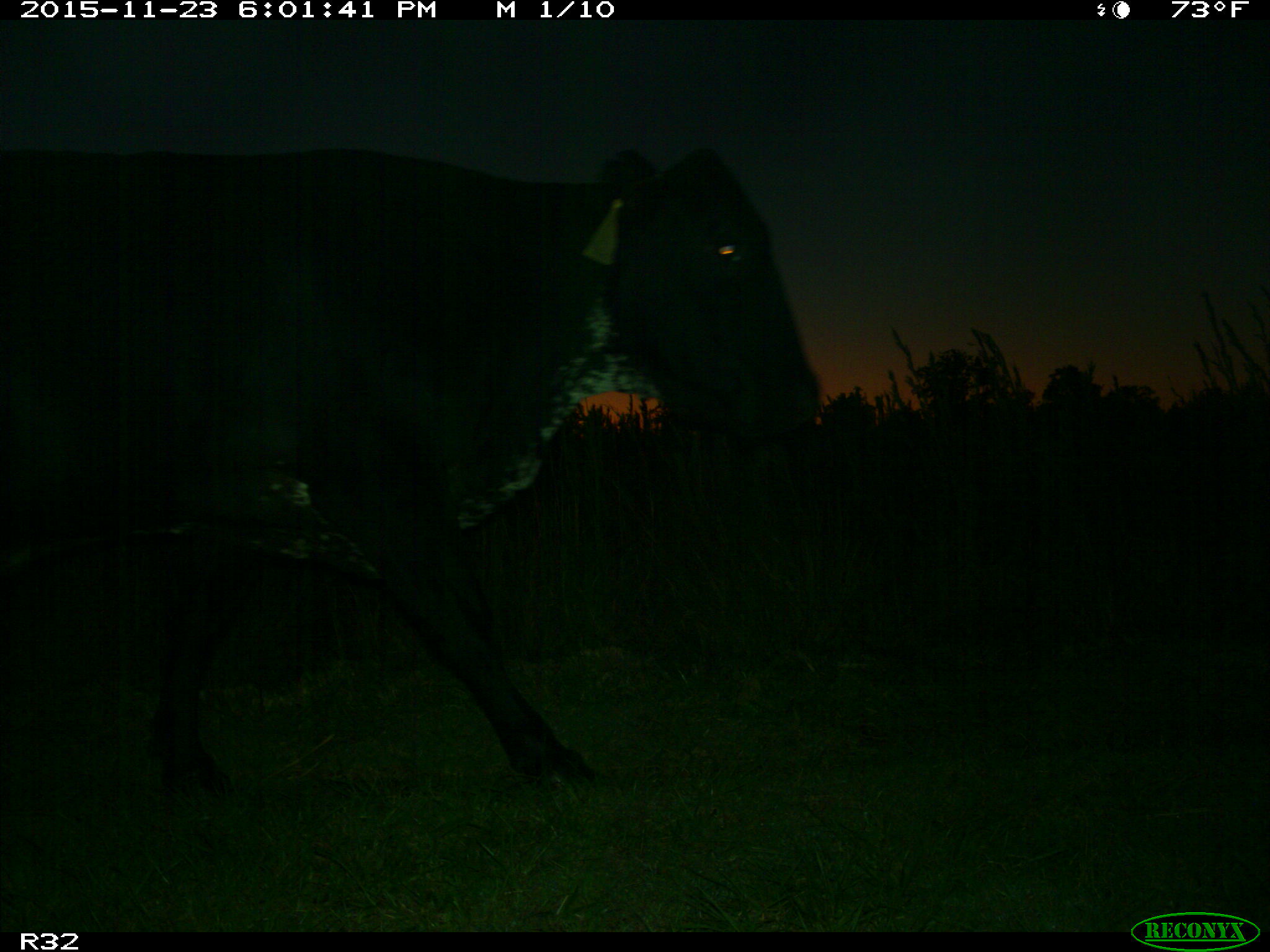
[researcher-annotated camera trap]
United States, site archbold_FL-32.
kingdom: Animalia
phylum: Chordata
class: Mammalia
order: Artiodactyla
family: Bovidae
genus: Bos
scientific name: Bos taurus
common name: domestic cow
Bos taurus (domestic cow).